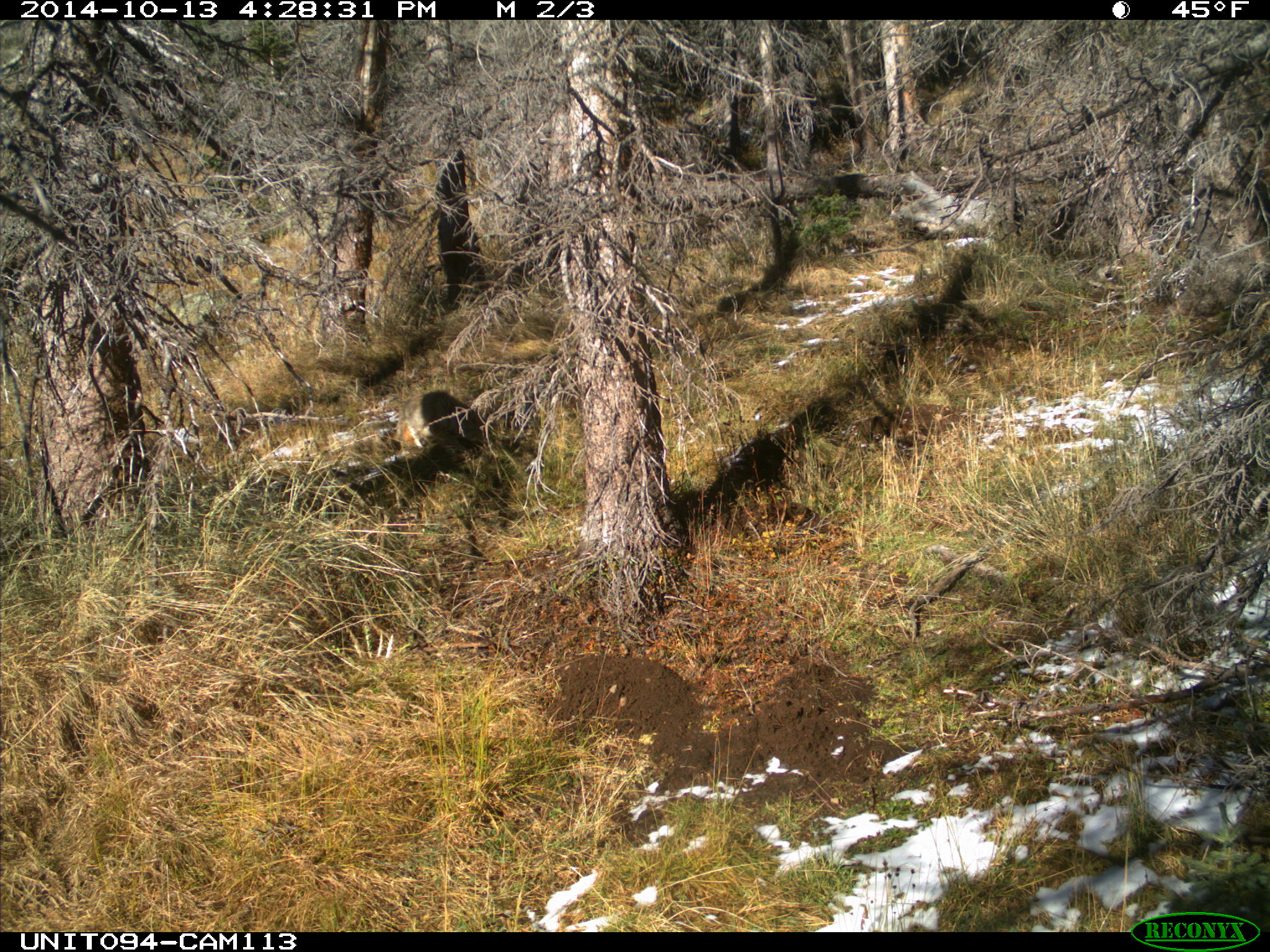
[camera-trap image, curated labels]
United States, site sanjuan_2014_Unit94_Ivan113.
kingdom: Animalia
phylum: Chordata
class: Mammalia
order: Carnivora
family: Canidae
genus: Canis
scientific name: Canis latrans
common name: coyote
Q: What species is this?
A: Canis latrans (coyote).